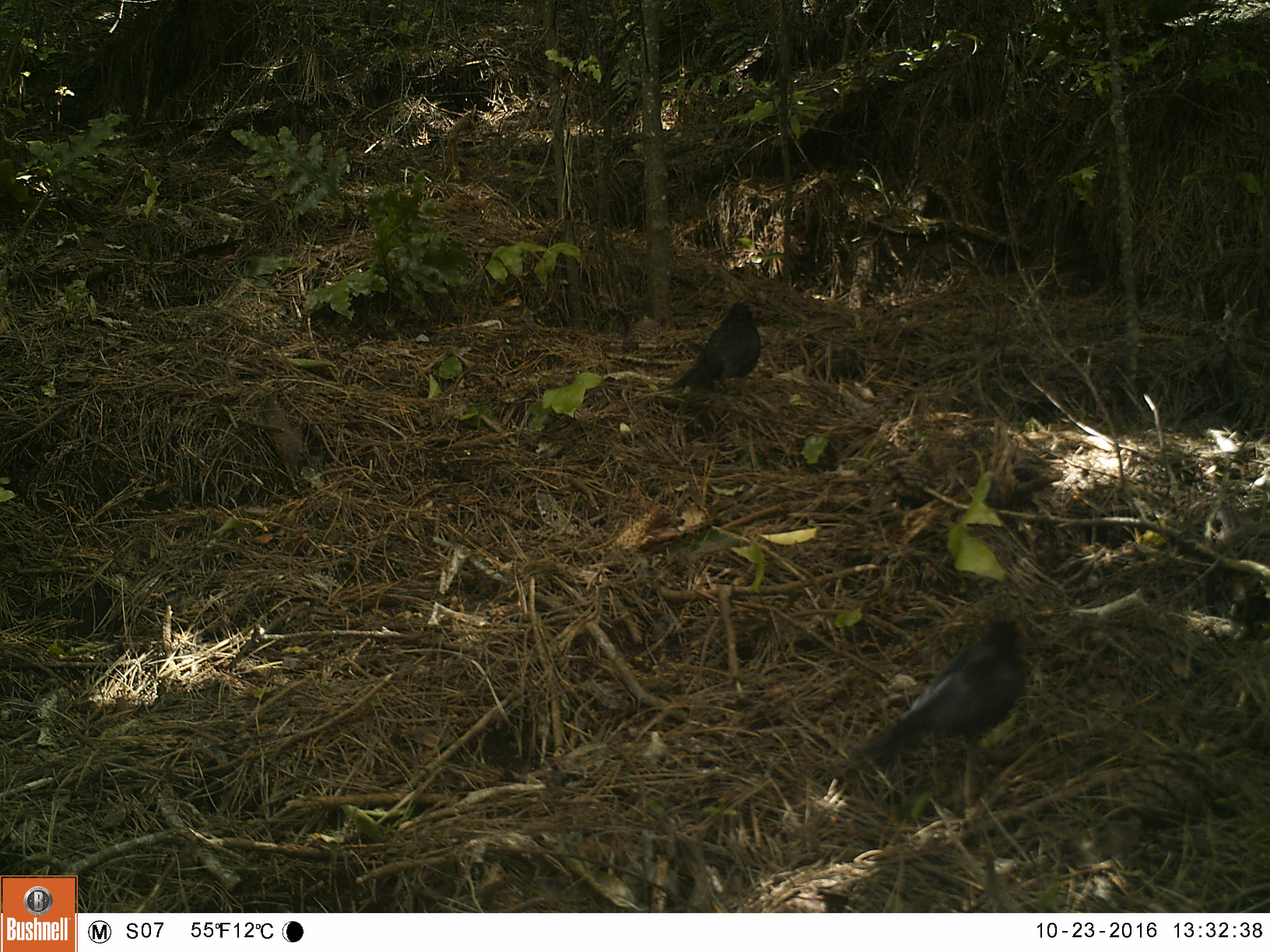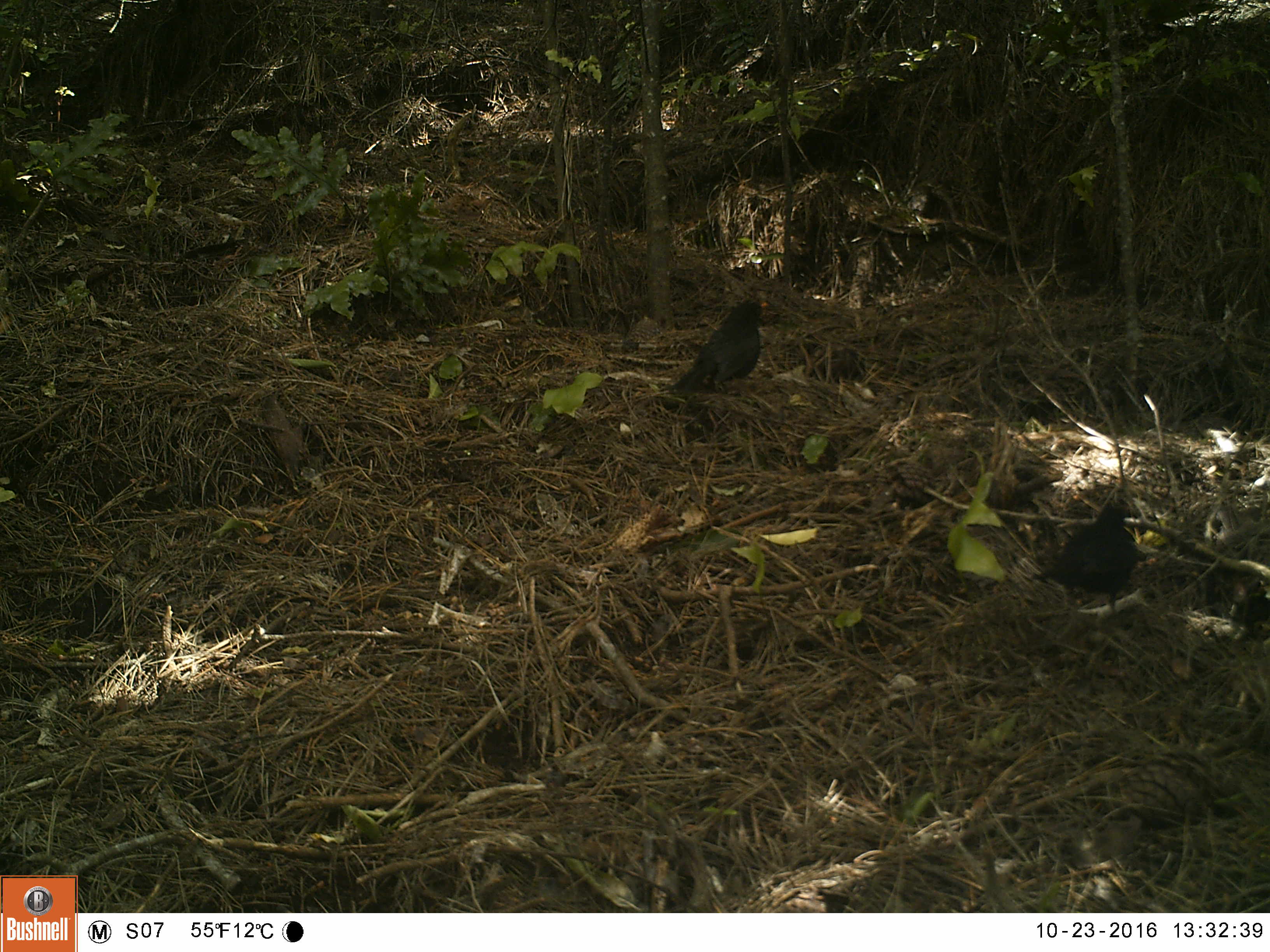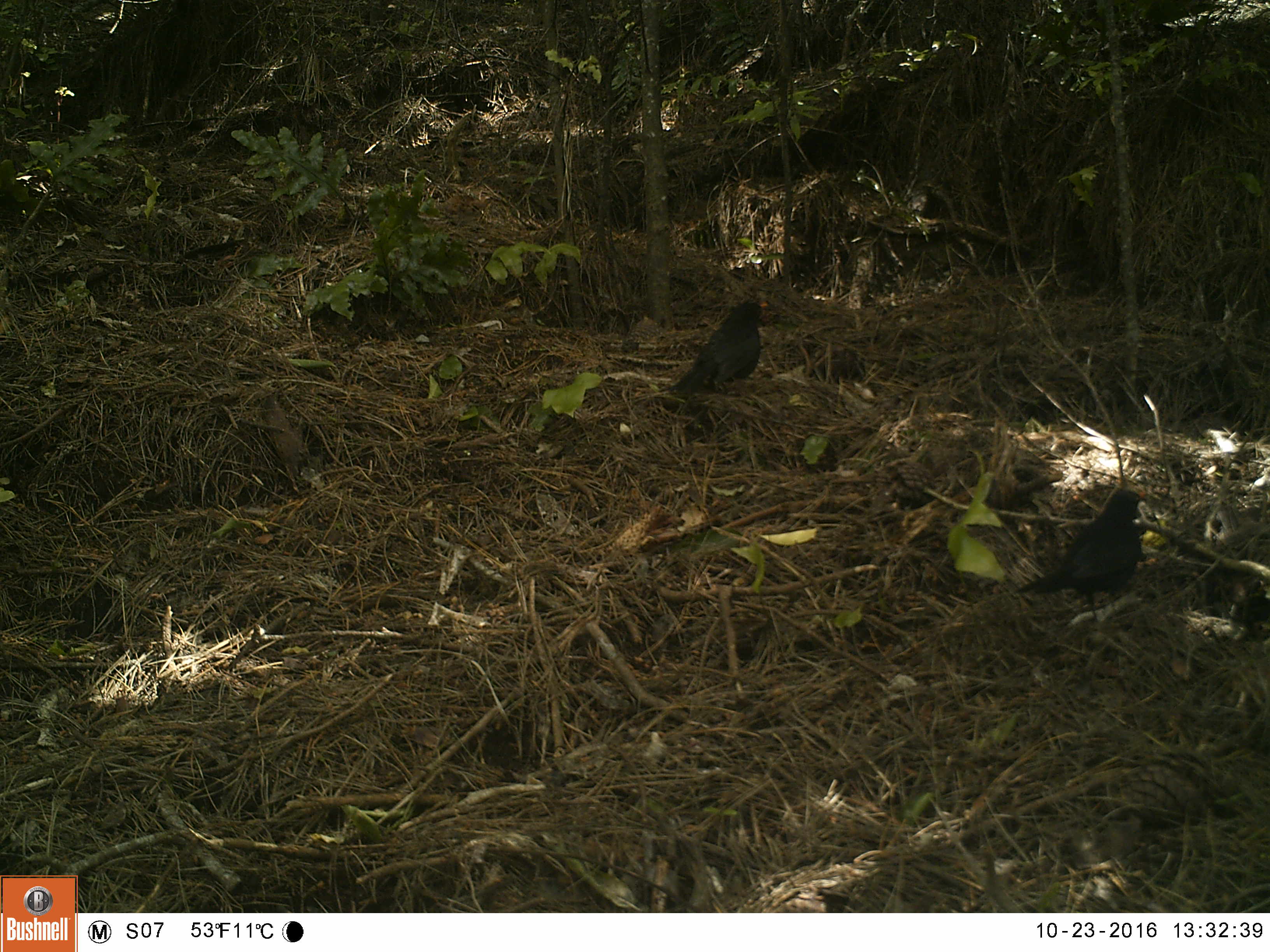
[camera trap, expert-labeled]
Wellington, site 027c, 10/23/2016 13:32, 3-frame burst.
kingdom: Animalia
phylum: Chordata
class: Aves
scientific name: Aves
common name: bird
Bird (Aves).